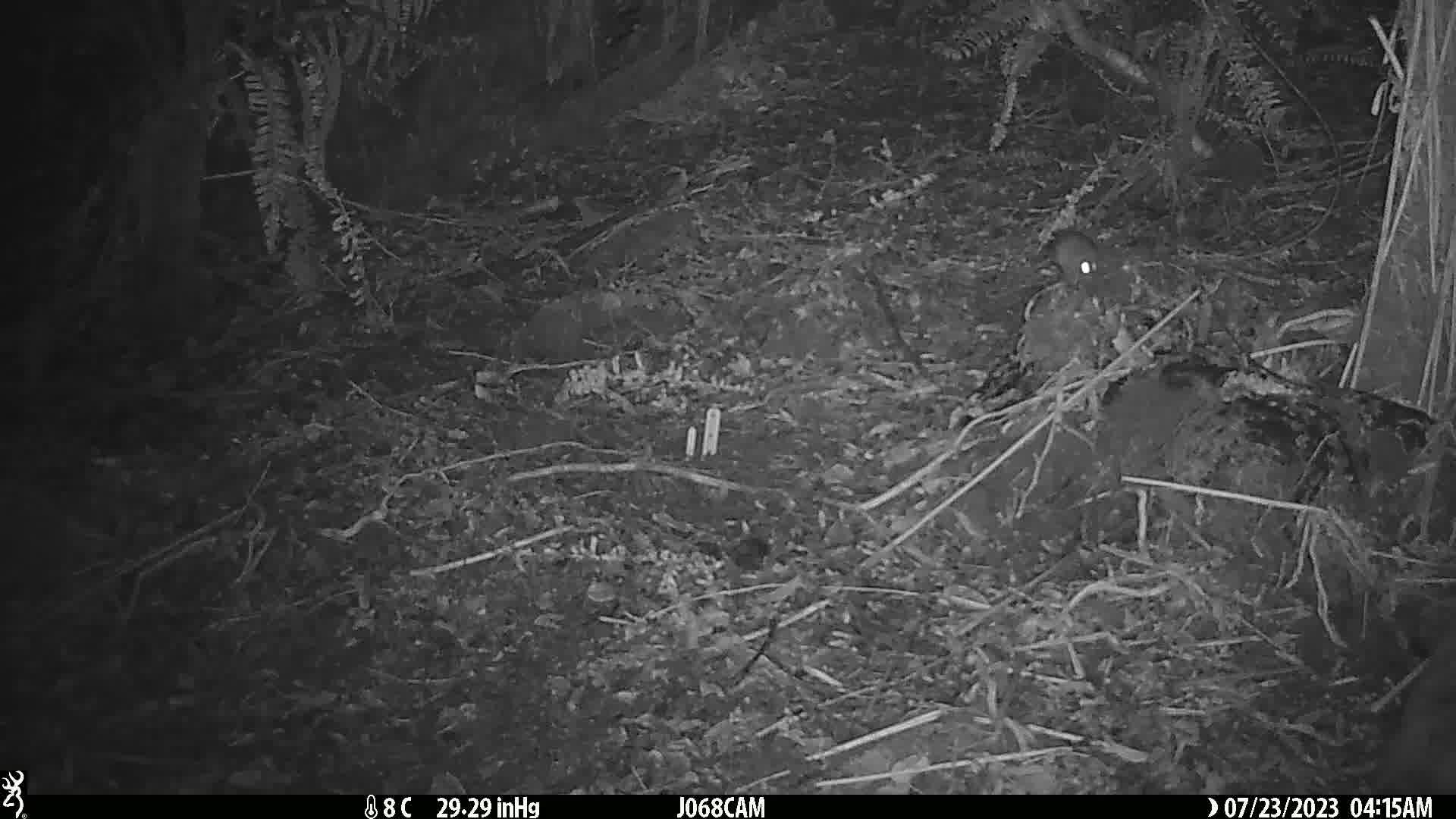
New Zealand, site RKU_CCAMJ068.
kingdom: Animalia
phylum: Chordata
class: Mammalia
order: Rodentia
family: Muridae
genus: Rattus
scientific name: Rattus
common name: rat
Rat (Rattus).